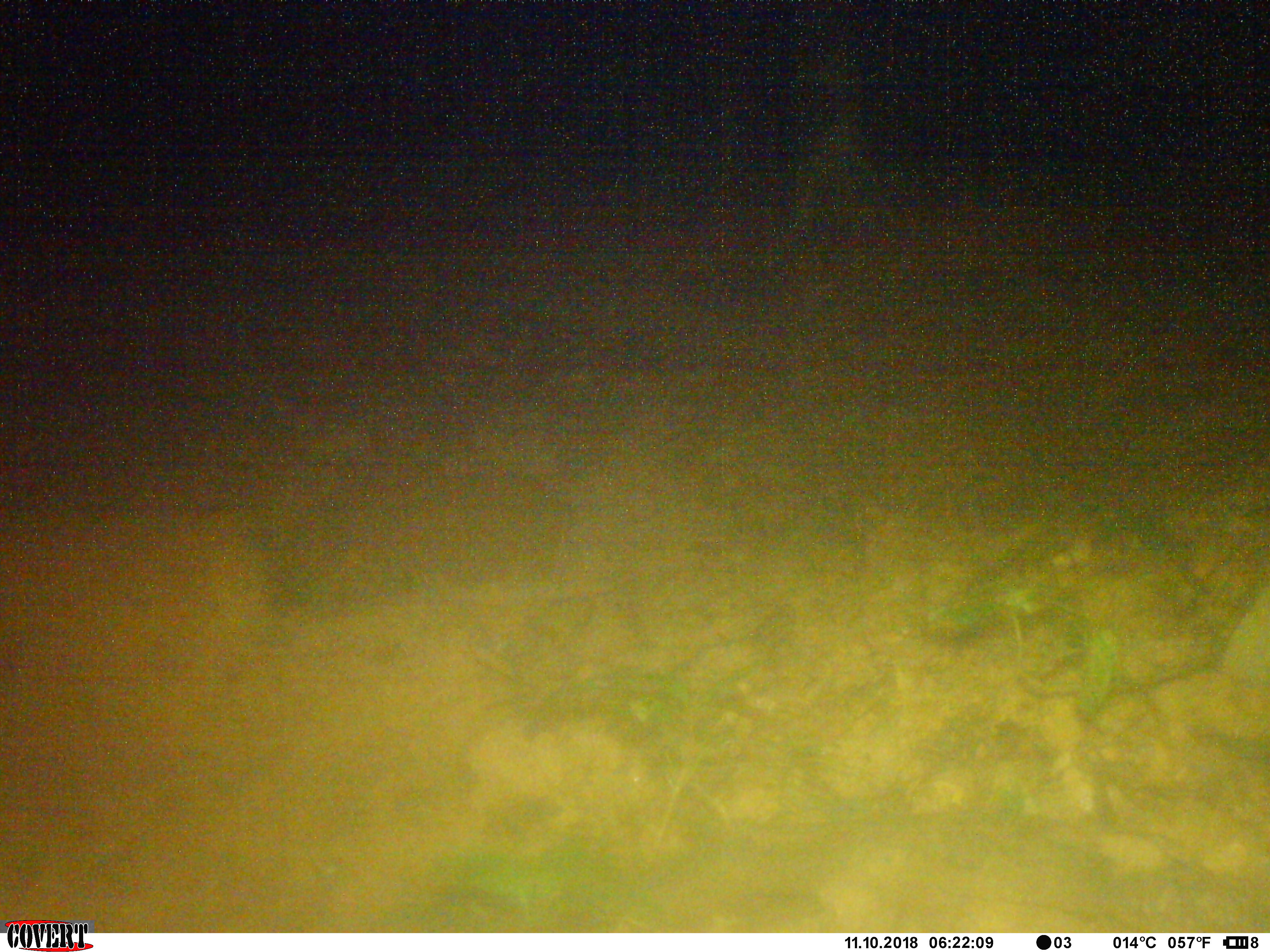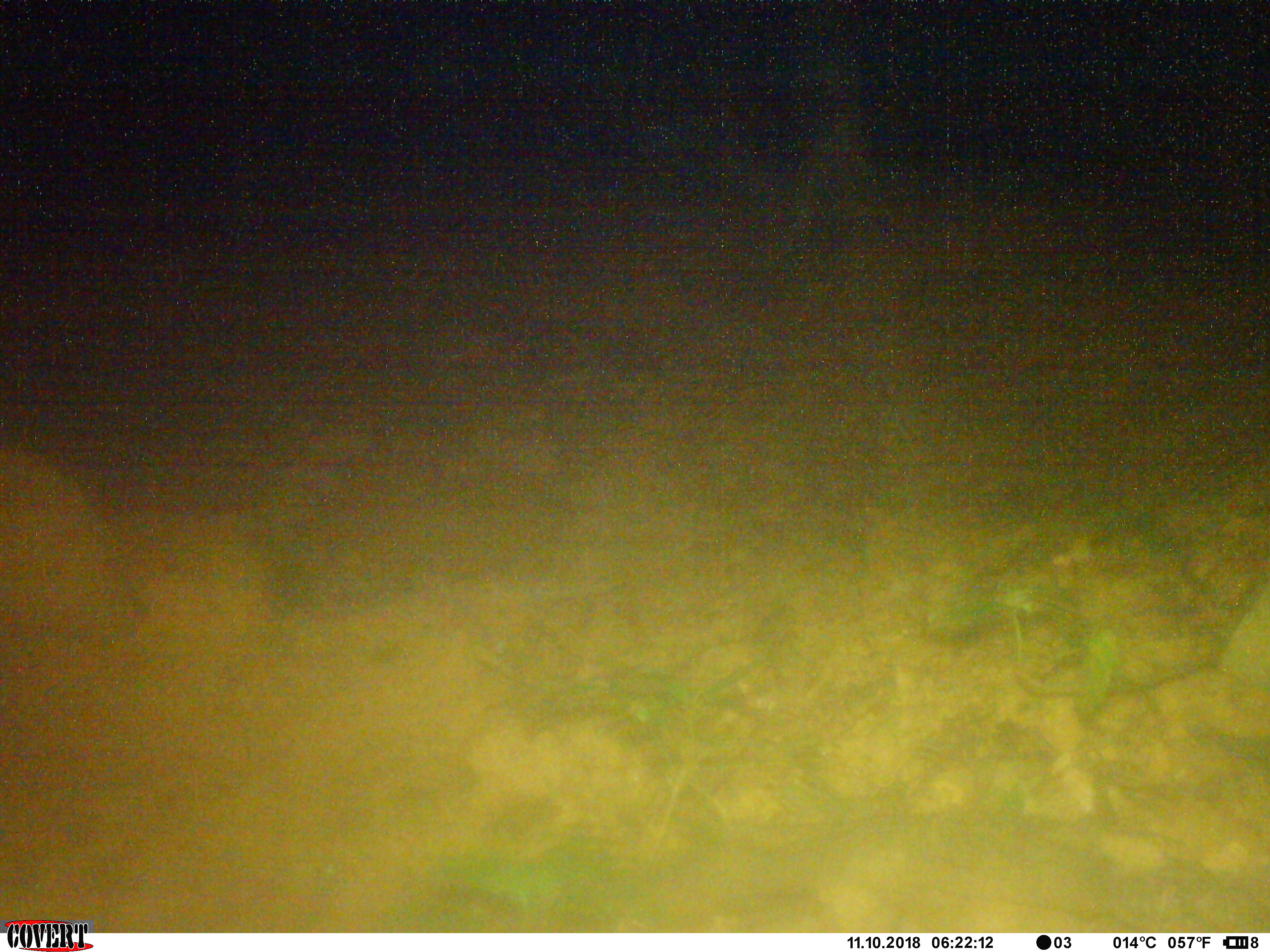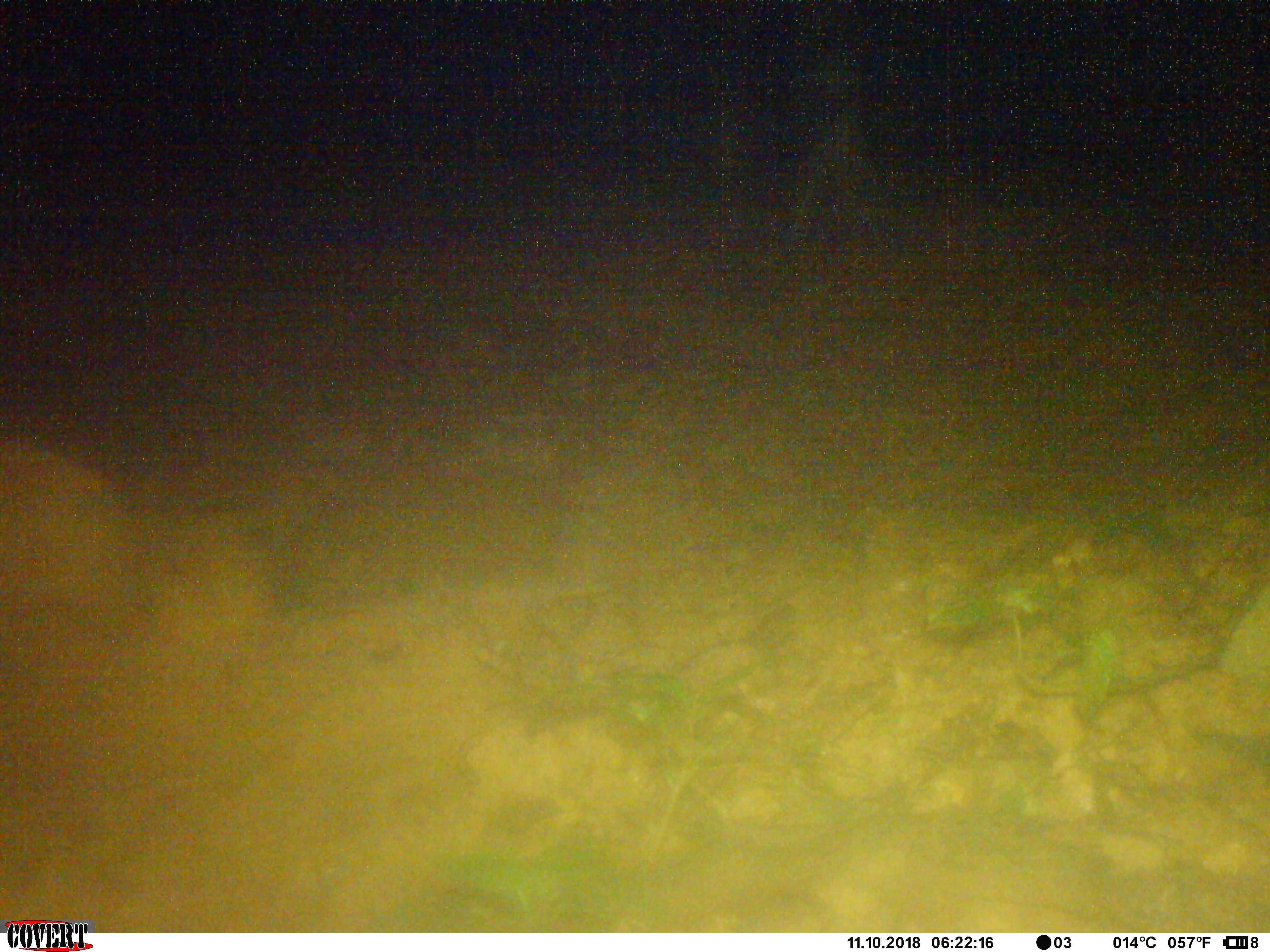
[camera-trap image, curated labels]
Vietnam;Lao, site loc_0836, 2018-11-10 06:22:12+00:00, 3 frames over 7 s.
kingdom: Animalia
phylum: Chordata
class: Mammalia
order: Artiodactyla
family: Suidae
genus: Sus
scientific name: Sus scrofa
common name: eurasian wild pig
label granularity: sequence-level